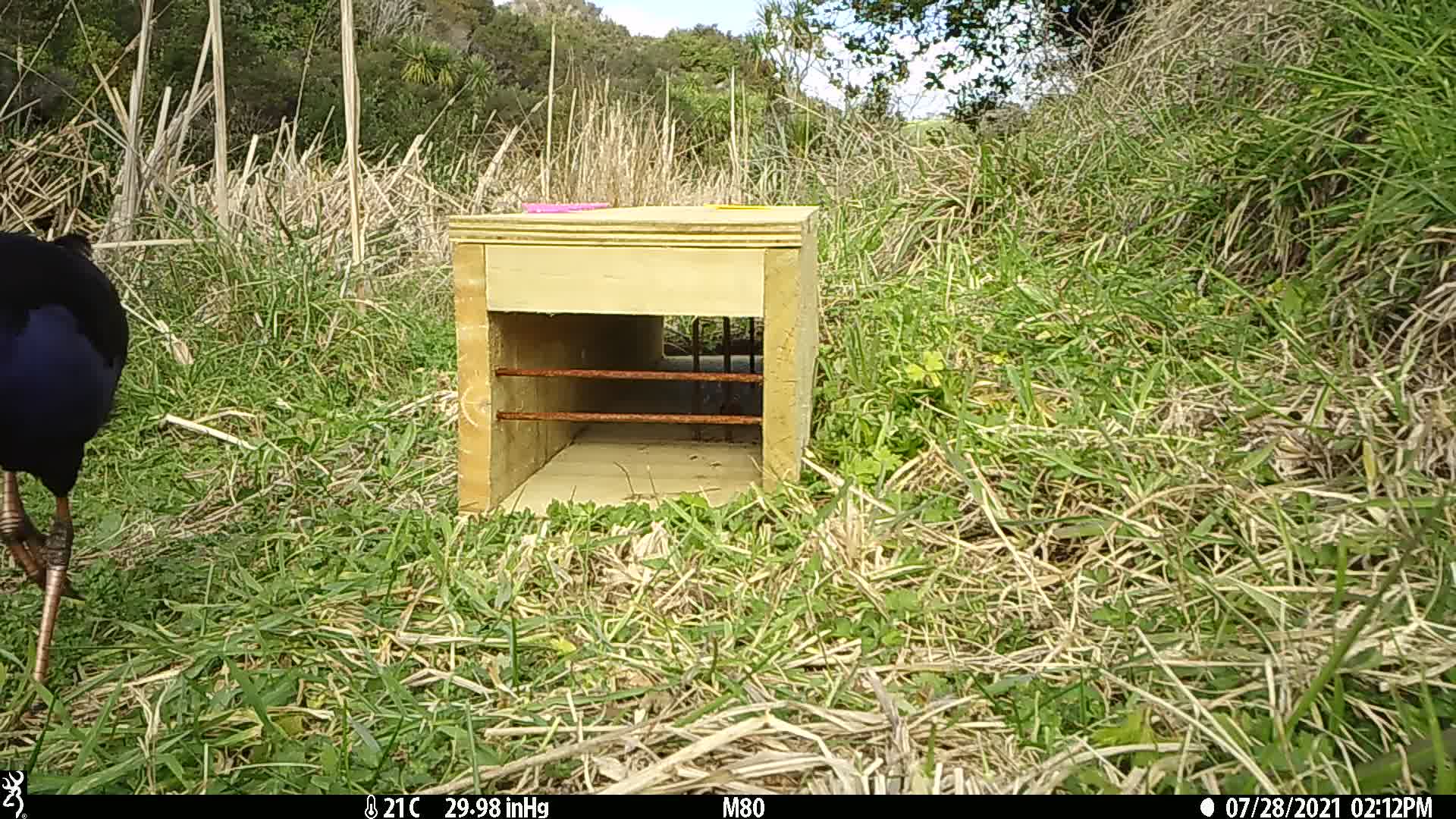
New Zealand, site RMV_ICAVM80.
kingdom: Animalia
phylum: Chordata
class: Aves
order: Gruiformes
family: Rallidae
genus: Porphyrio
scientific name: Porphyrio melanotus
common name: australasian swamphen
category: pukeko